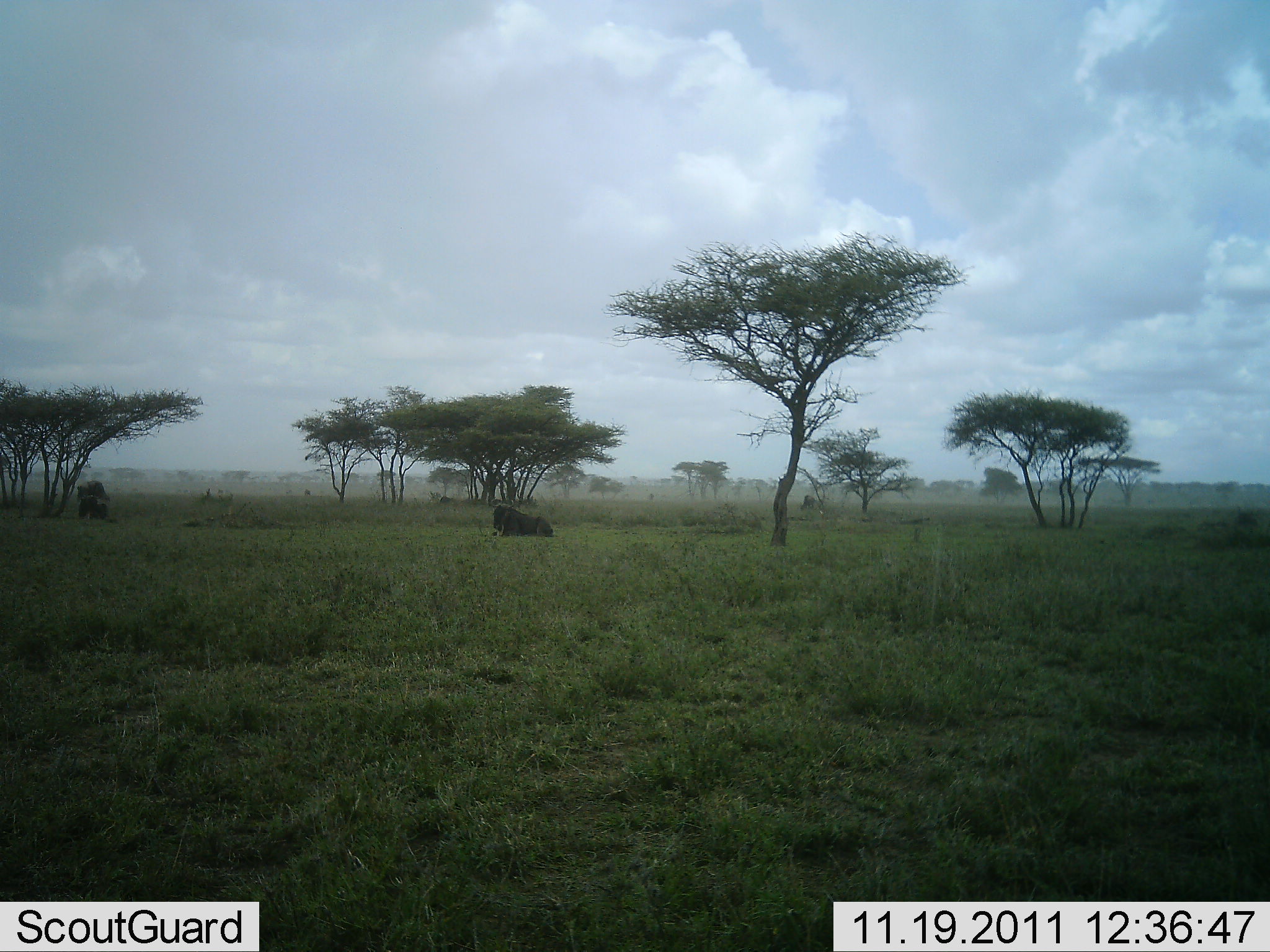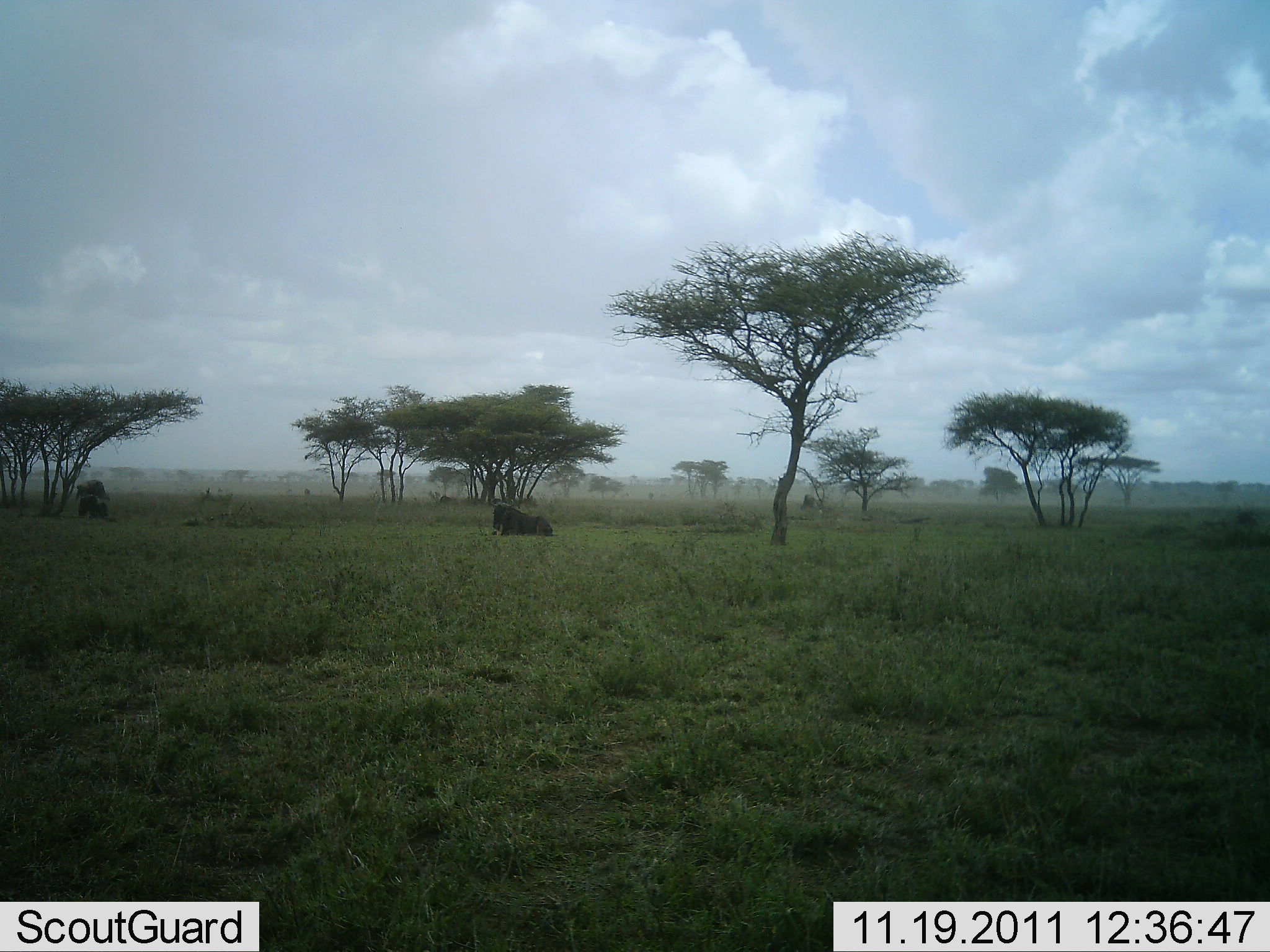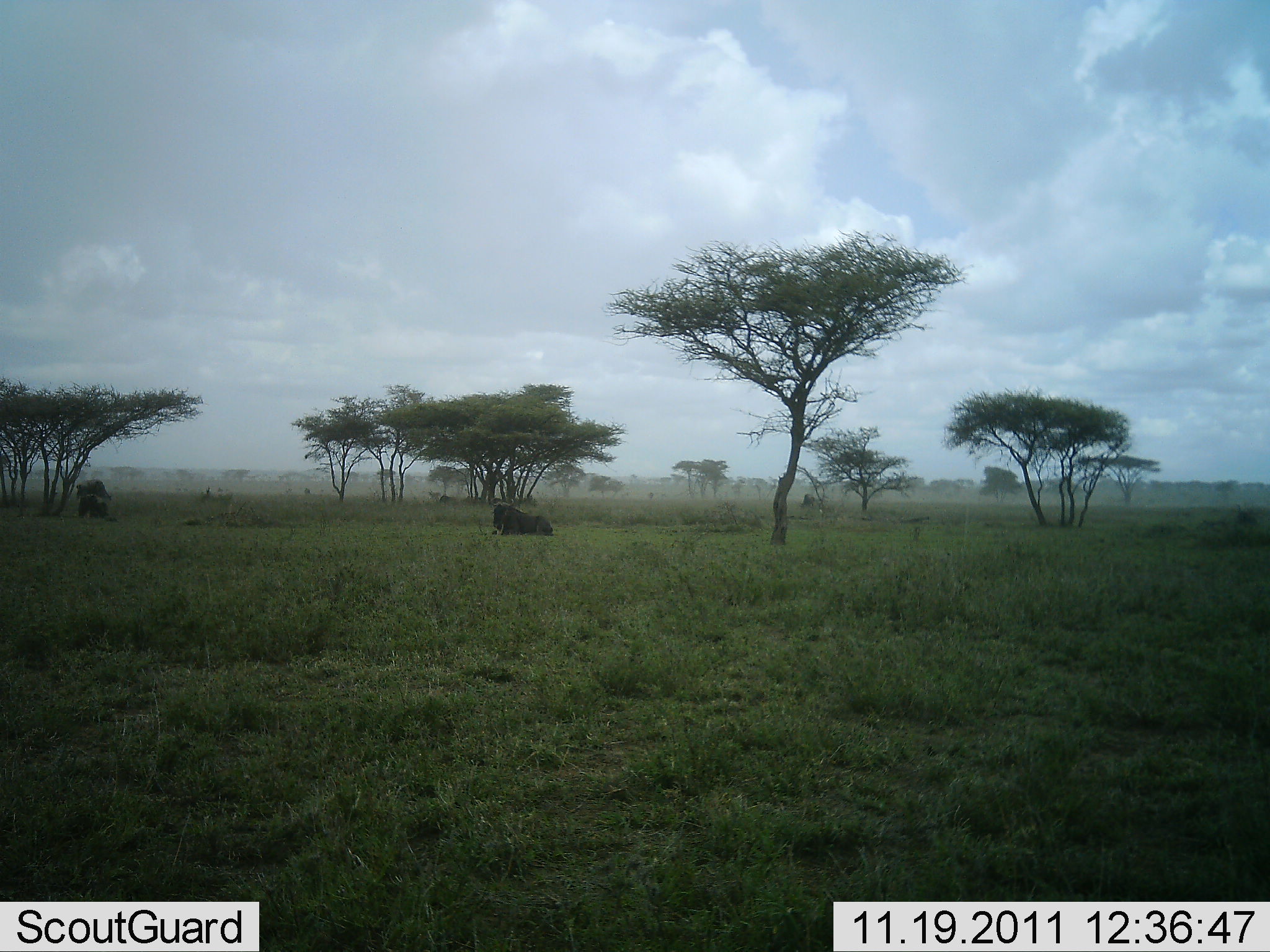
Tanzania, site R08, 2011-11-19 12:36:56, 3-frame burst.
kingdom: Animalia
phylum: Chordata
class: Mammalia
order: Artiodactyla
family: Bovidae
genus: Connochaetes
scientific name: Connochaetes taurinus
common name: blue wildebeest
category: wildebeest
Wildebeest (blue wildebeest) (Connochaetes taurinus), count 1. Behavior (volunteer vote fractions): standing 38%, resting 85%, moving 0%, interacting 0%. Young present (vote fraction): 0%. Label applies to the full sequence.